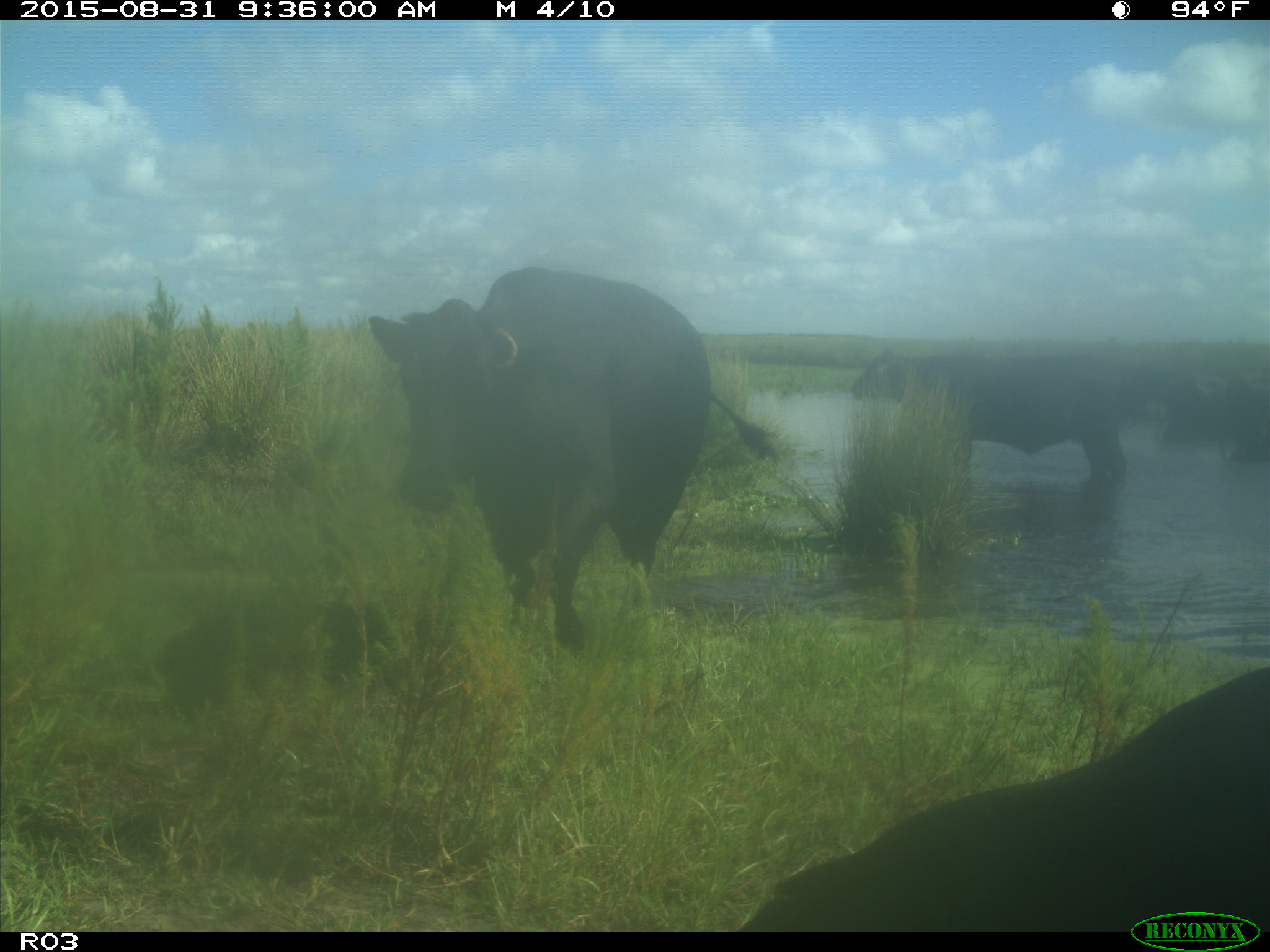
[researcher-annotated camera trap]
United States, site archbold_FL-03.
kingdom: Animalia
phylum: Chordata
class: Mammalia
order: Artiodactyla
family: Bovidae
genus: Bos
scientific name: Bos taurus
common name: domestic cow